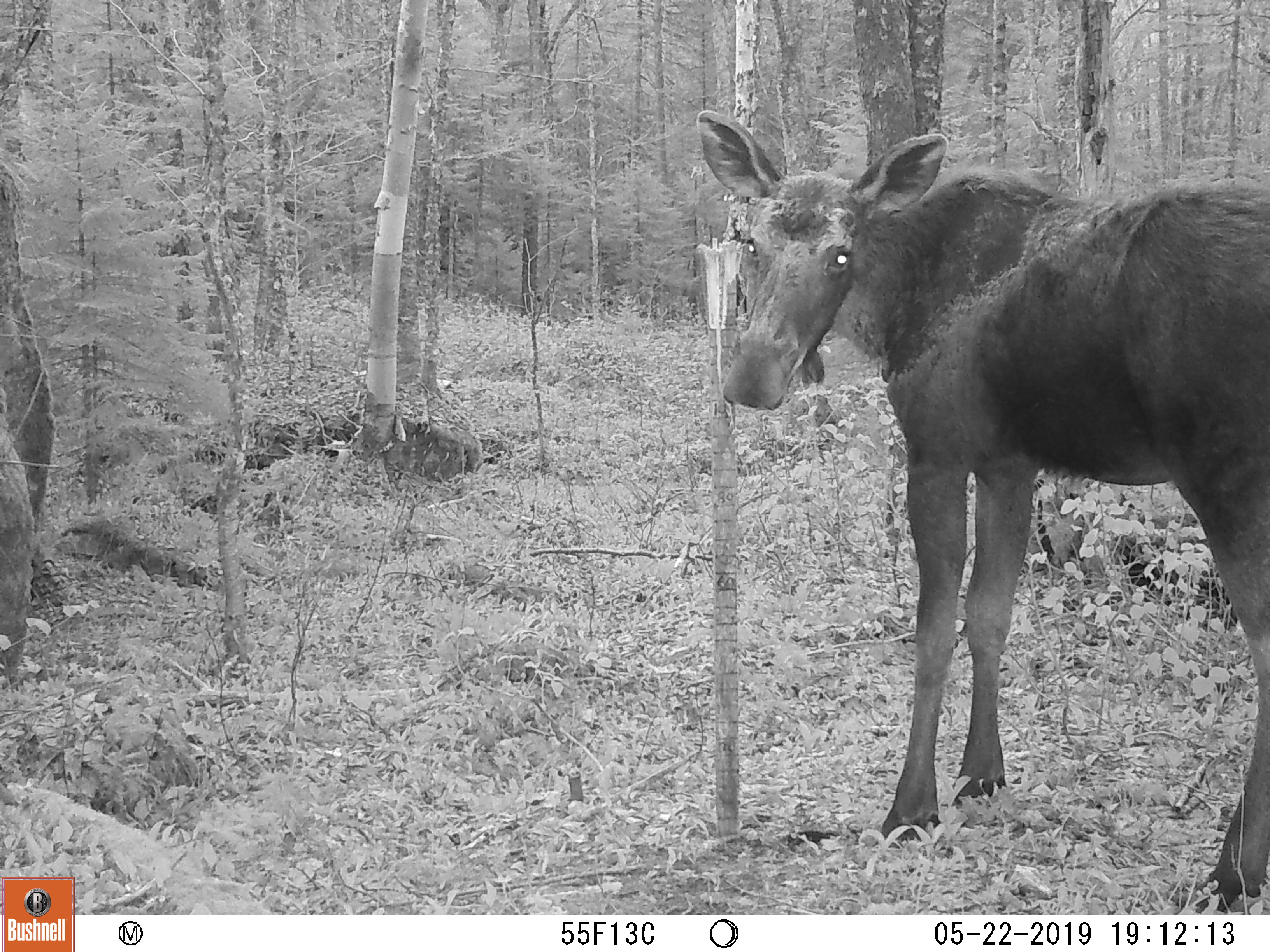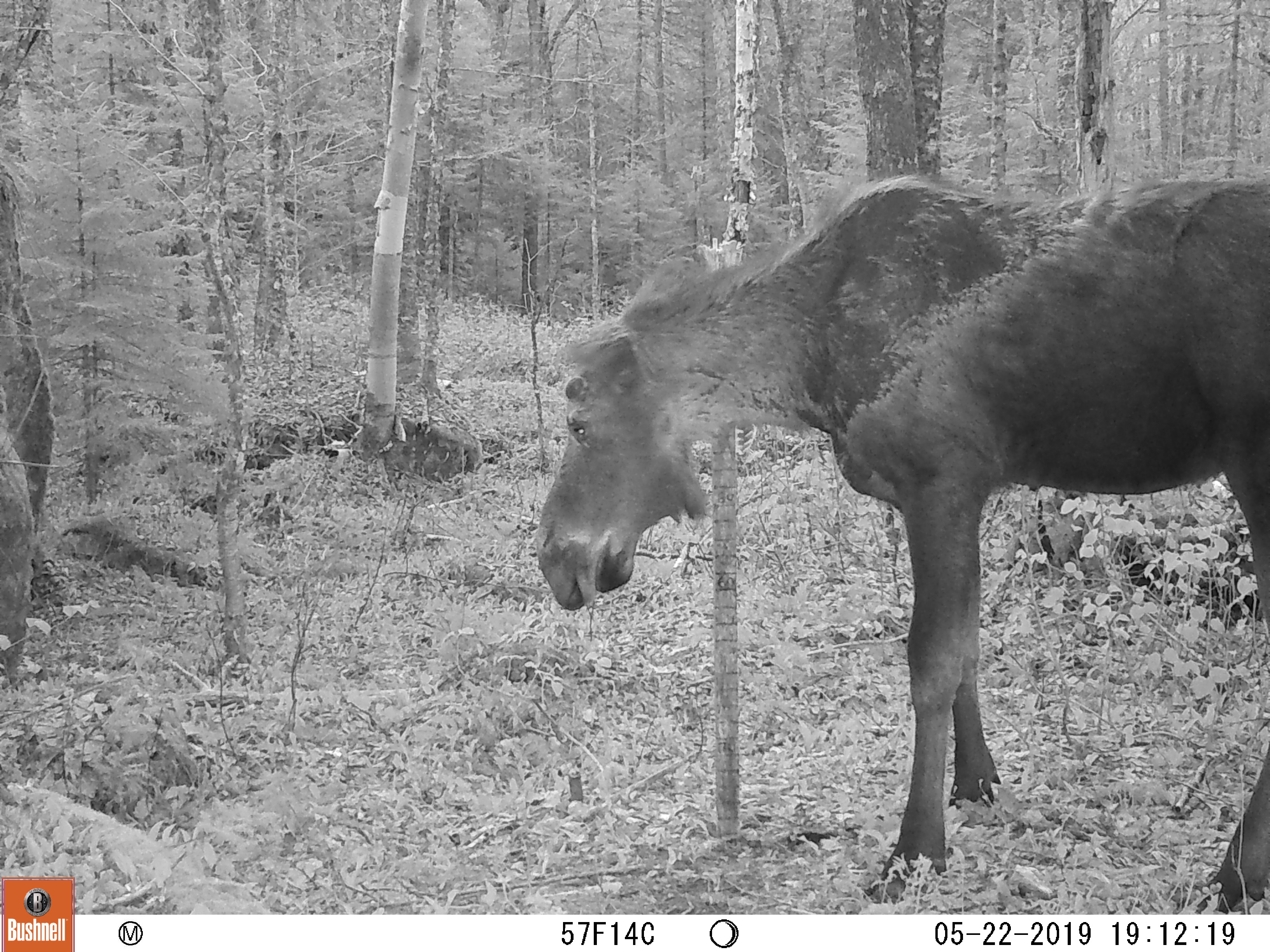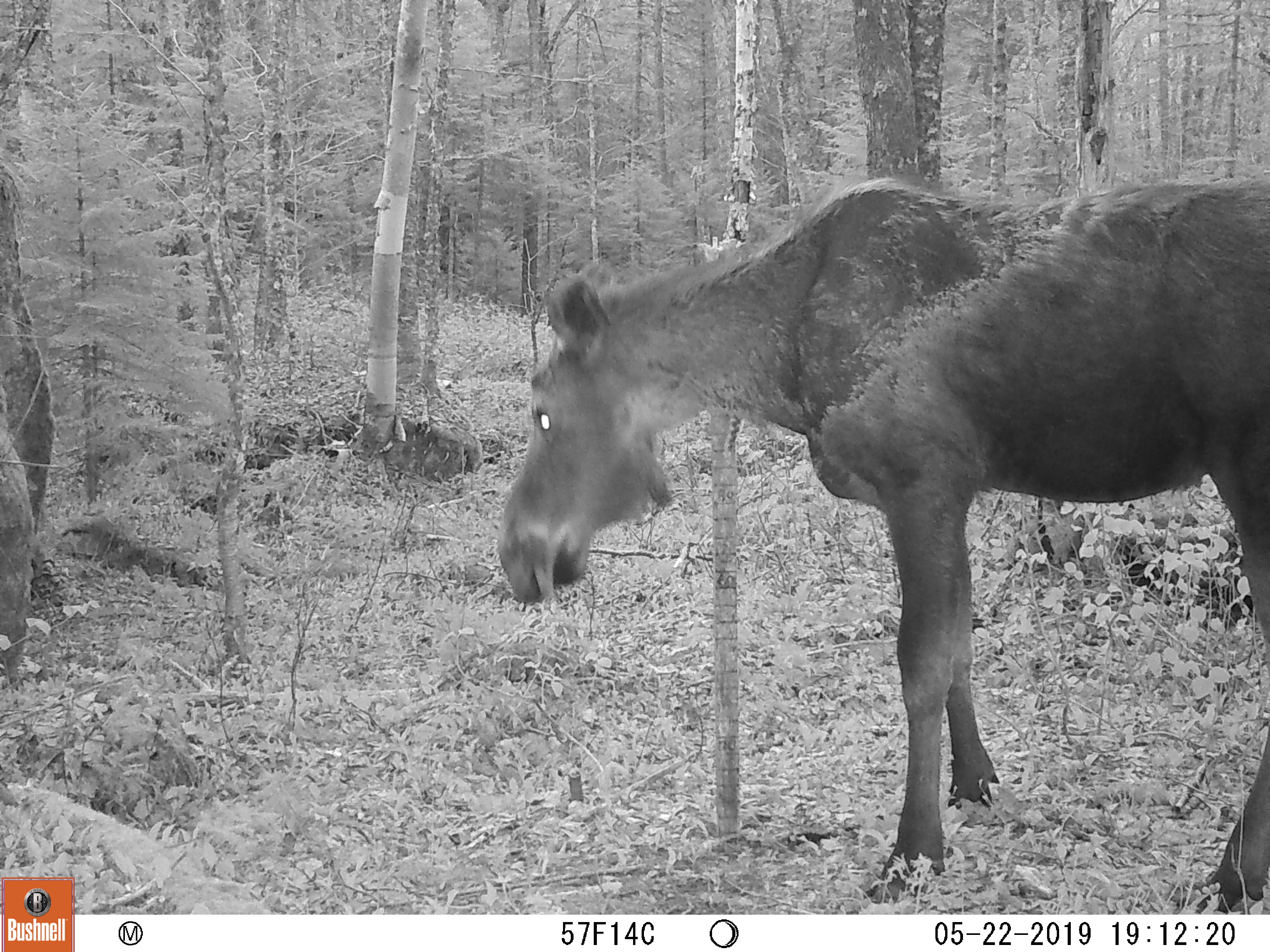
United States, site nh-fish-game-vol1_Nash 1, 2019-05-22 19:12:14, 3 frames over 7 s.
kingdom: Animalia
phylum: Chordata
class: Mammalia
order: Artiodactyla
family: Cervidae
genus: Alces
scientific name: Alces alces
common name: moose